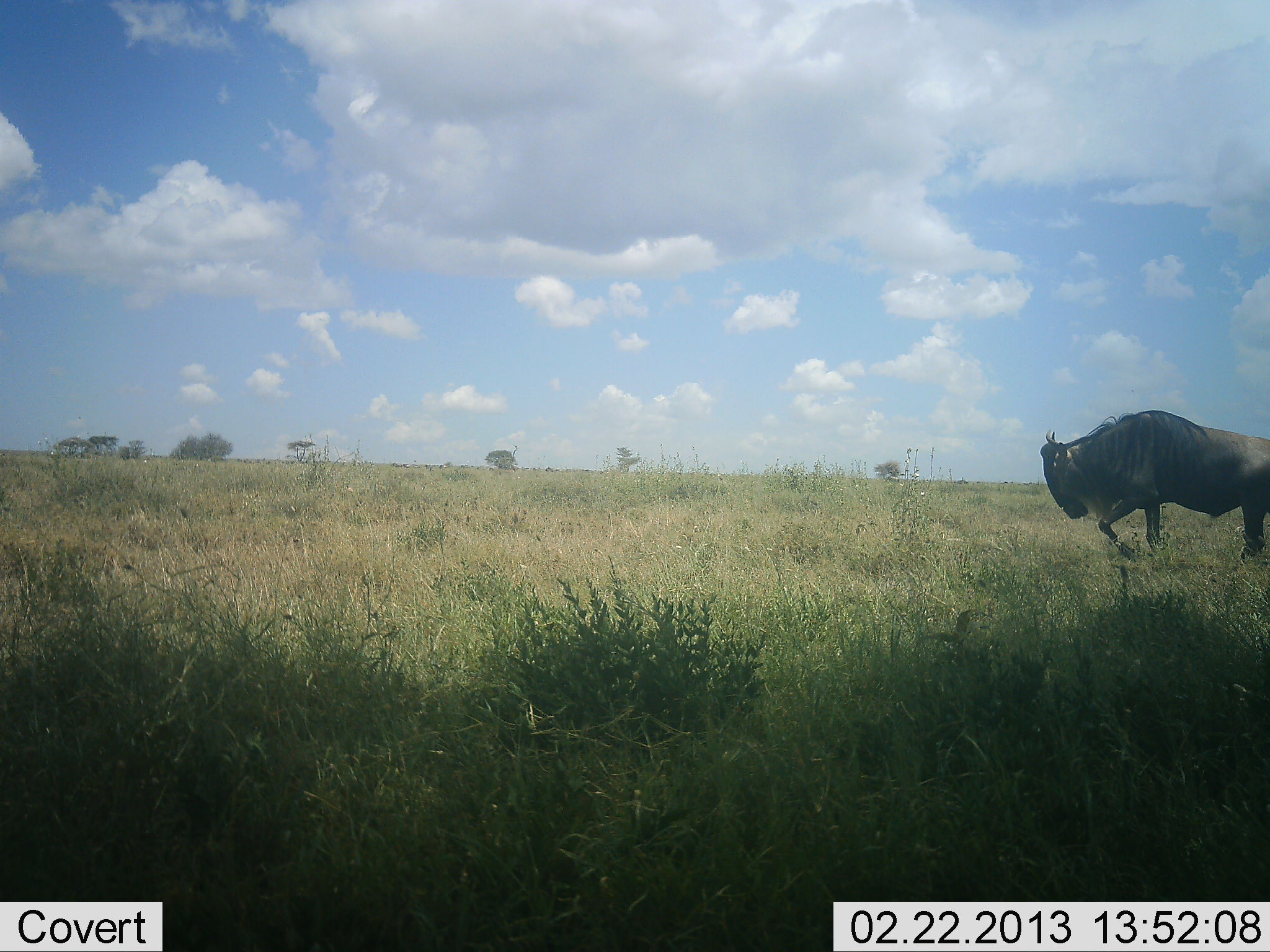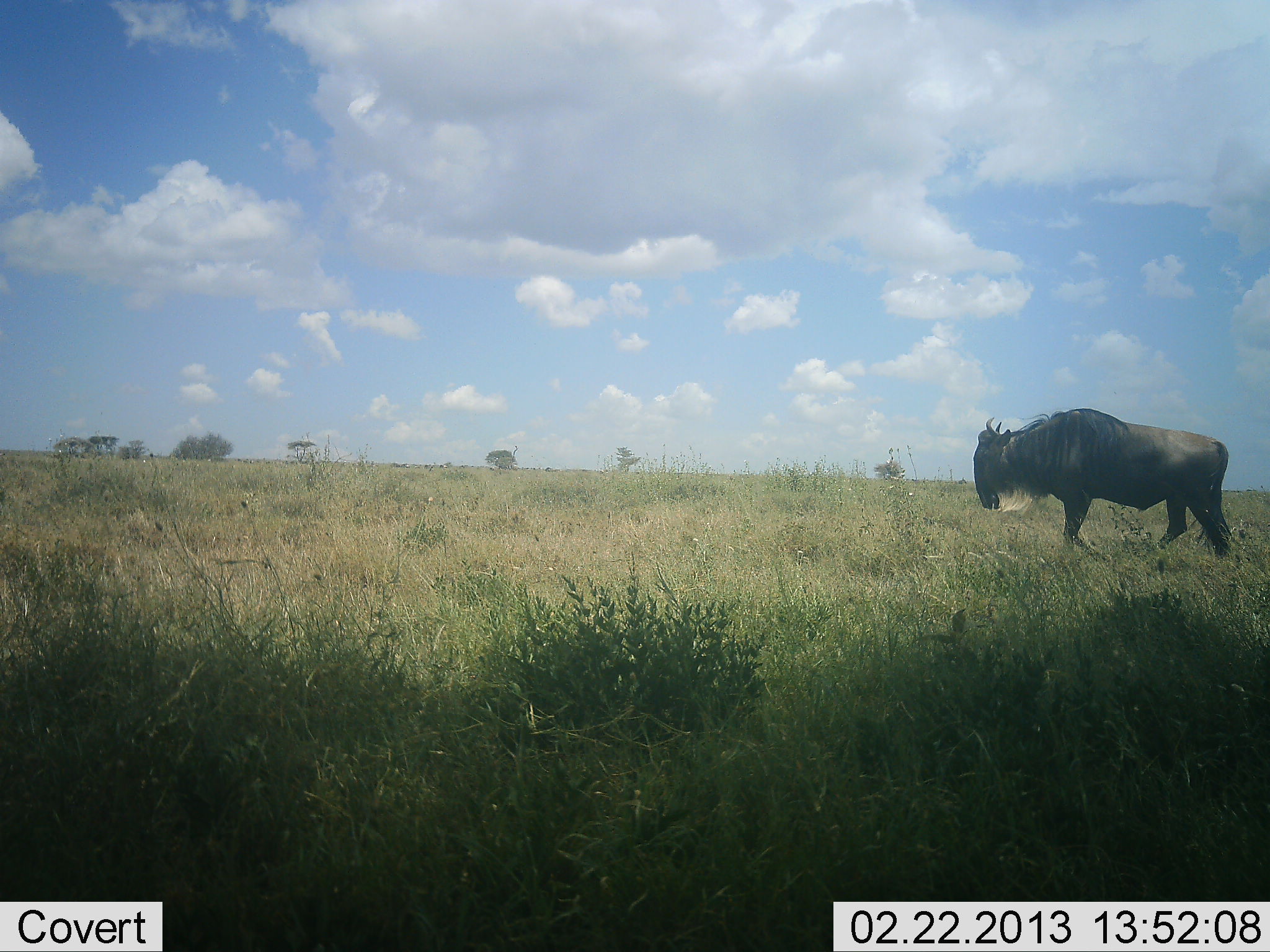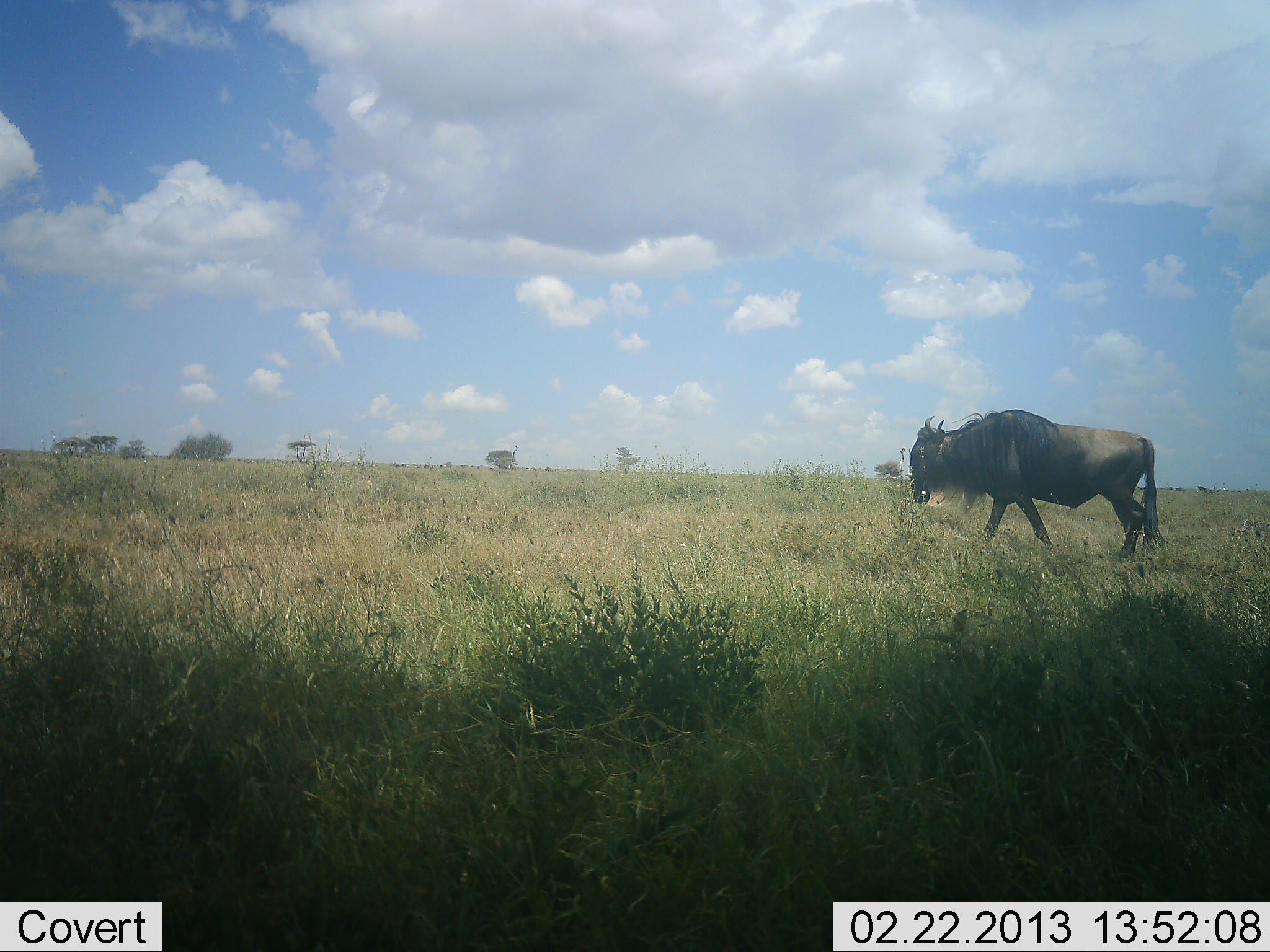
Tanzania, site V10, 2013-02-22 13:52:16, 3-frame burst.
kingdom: Animalia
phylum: Chordata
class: Mammalia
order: Artiodactyla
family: Bovidae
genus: Connochaetes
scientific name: Connochaetes taurinus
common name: blue wildebeest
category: wildebeest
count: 1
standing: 5%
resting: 0%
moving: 97%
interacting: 3%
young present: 0%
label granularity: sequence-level